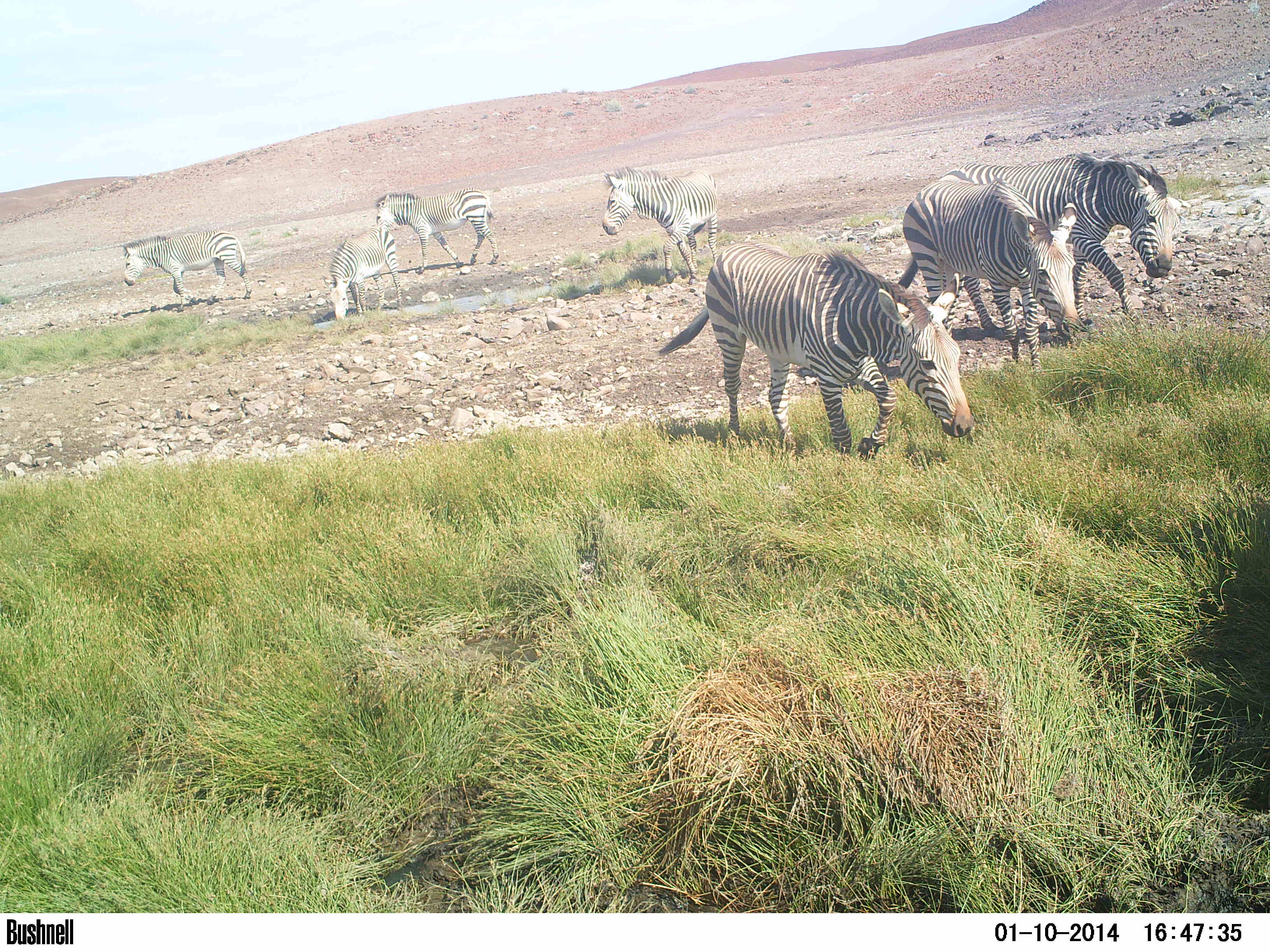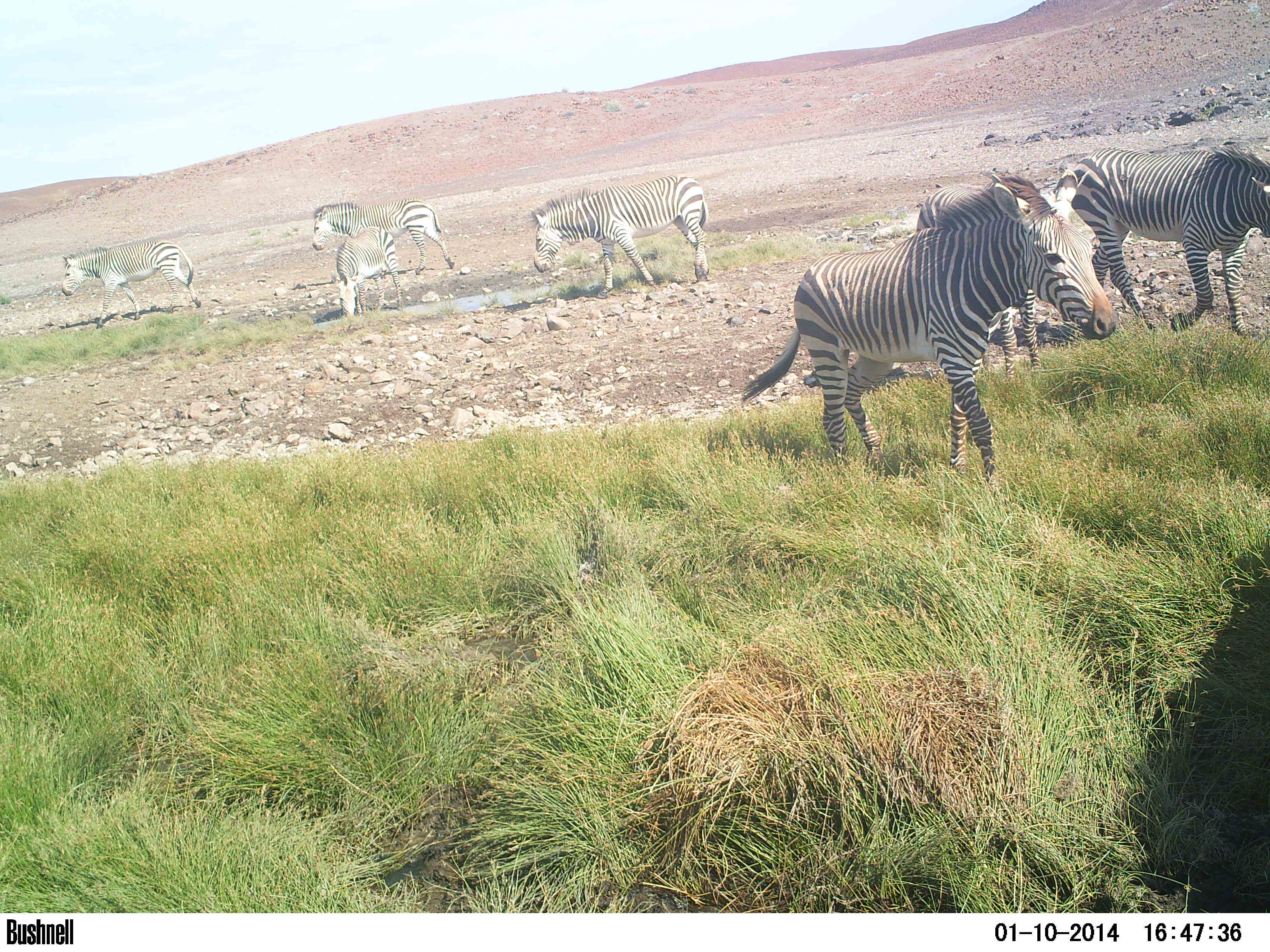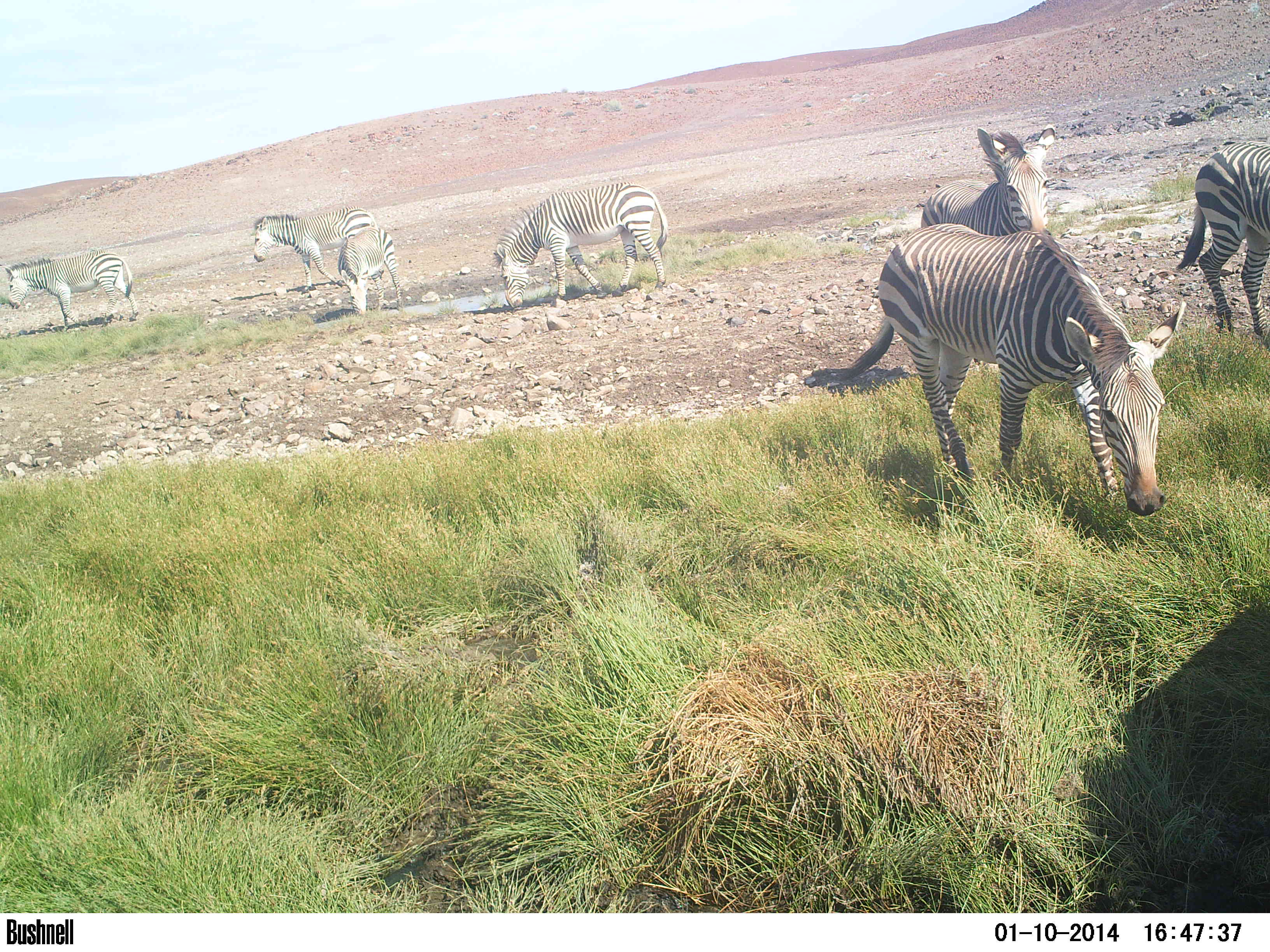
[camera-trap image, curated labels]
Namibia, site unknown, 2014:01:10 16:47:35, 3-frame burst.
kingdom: Animalia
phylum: Chordata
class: Mammalia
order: Perissodactyla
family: Equidae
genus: Equus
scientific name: Equus zebra hartmannae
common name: hartmann's mountain zebra